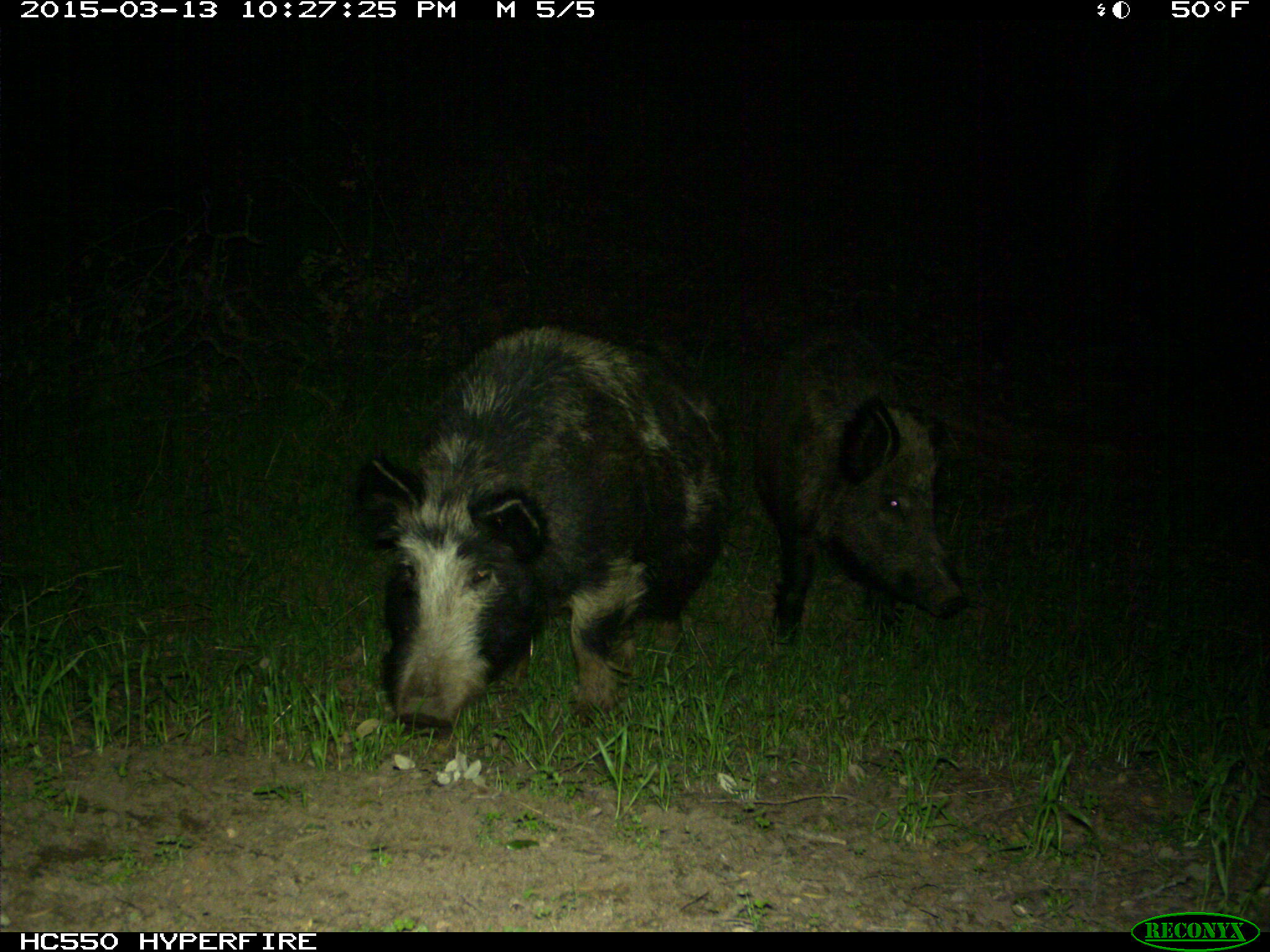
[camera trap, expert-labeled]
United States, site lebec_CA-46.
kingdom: Animalia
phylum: Chordata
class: Mammalia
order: Artiodactyla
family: Suidae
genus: Sus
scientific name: Sus scrofa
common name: wild boar